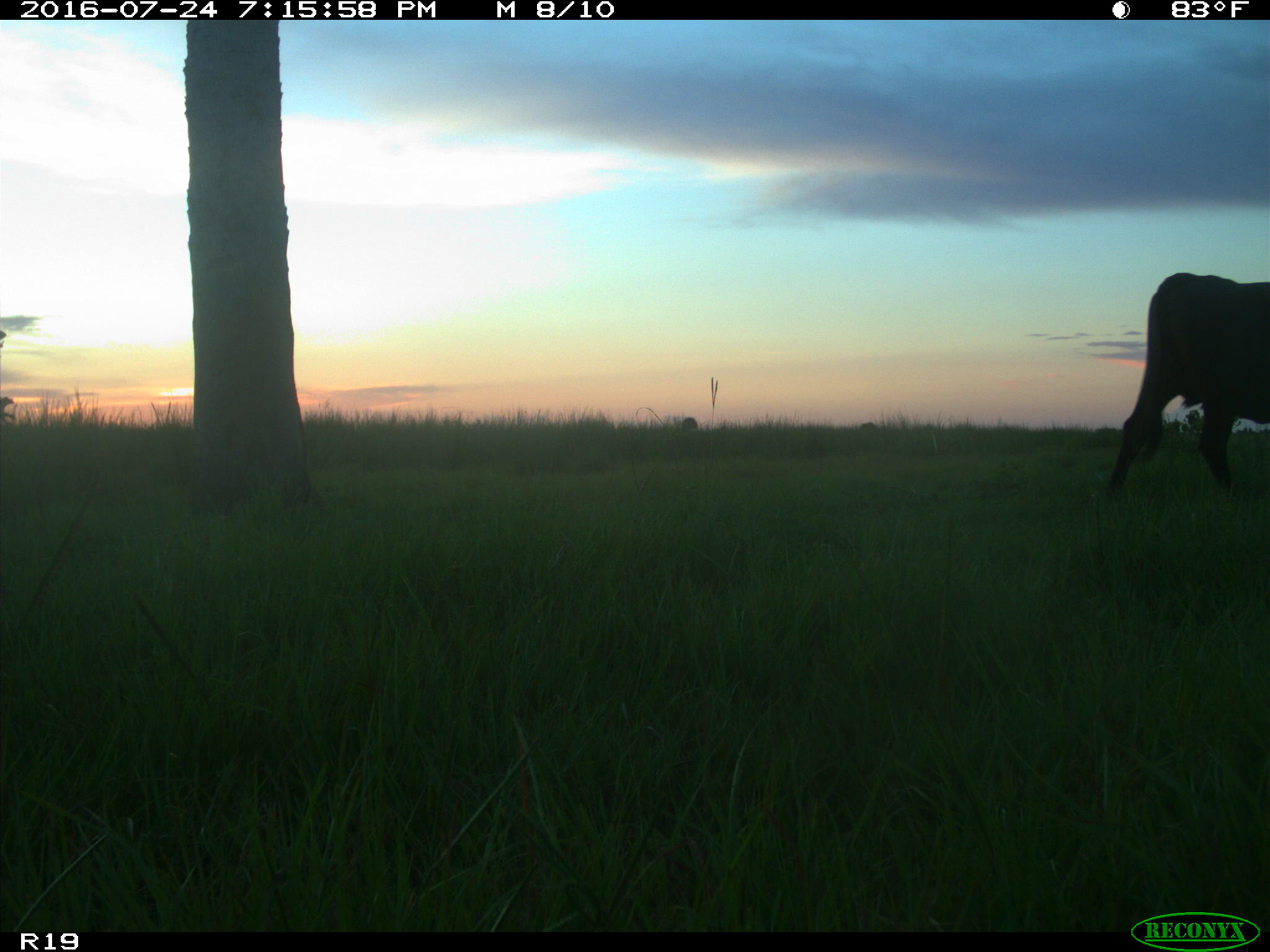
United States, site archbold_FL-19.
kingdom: Animalia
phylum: Chordata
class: Mammalia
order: Artiodactyla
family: Bovidae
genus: Bos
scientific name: Bos taurus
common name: domestic cow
Bos taurus (domestic cow).